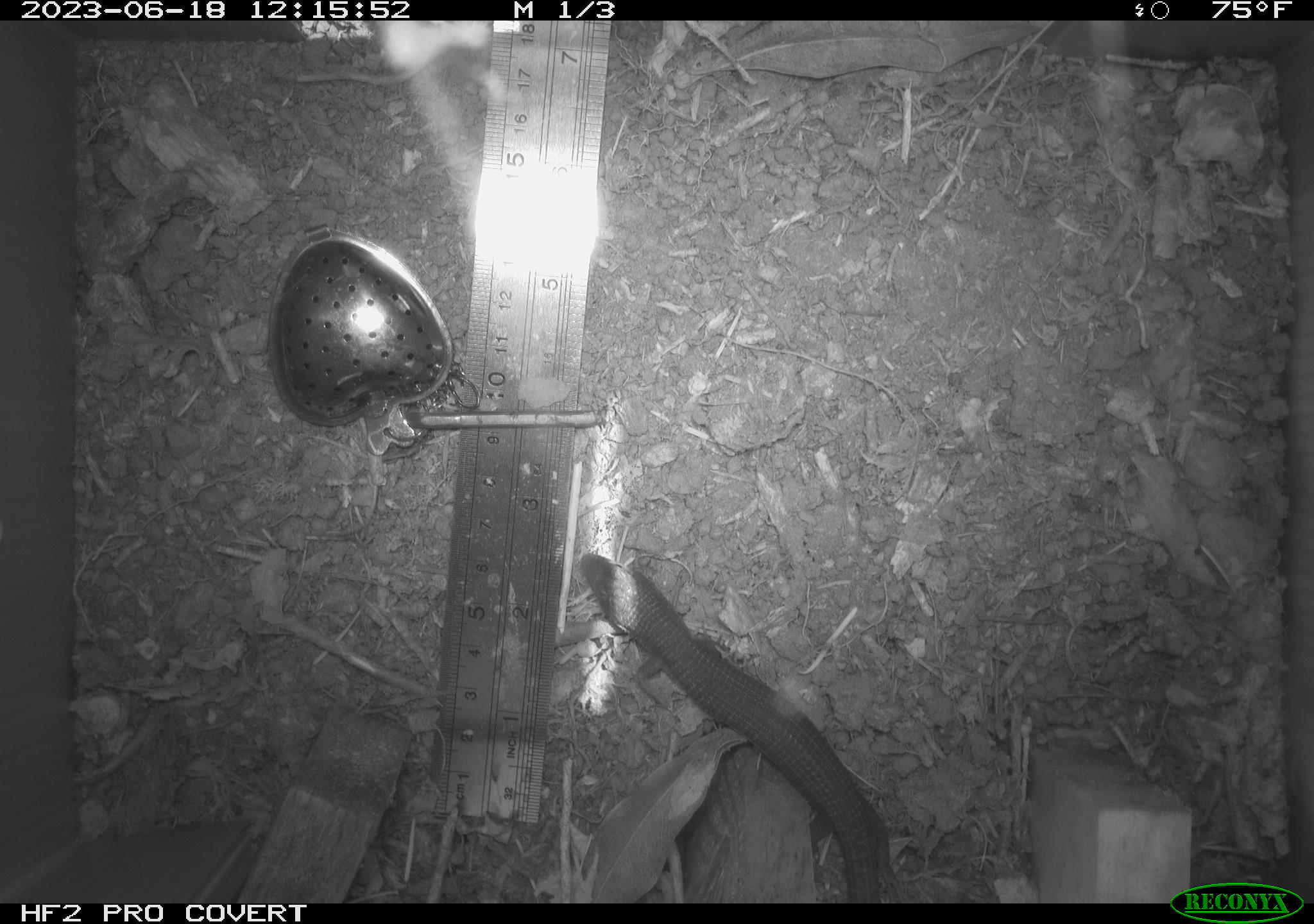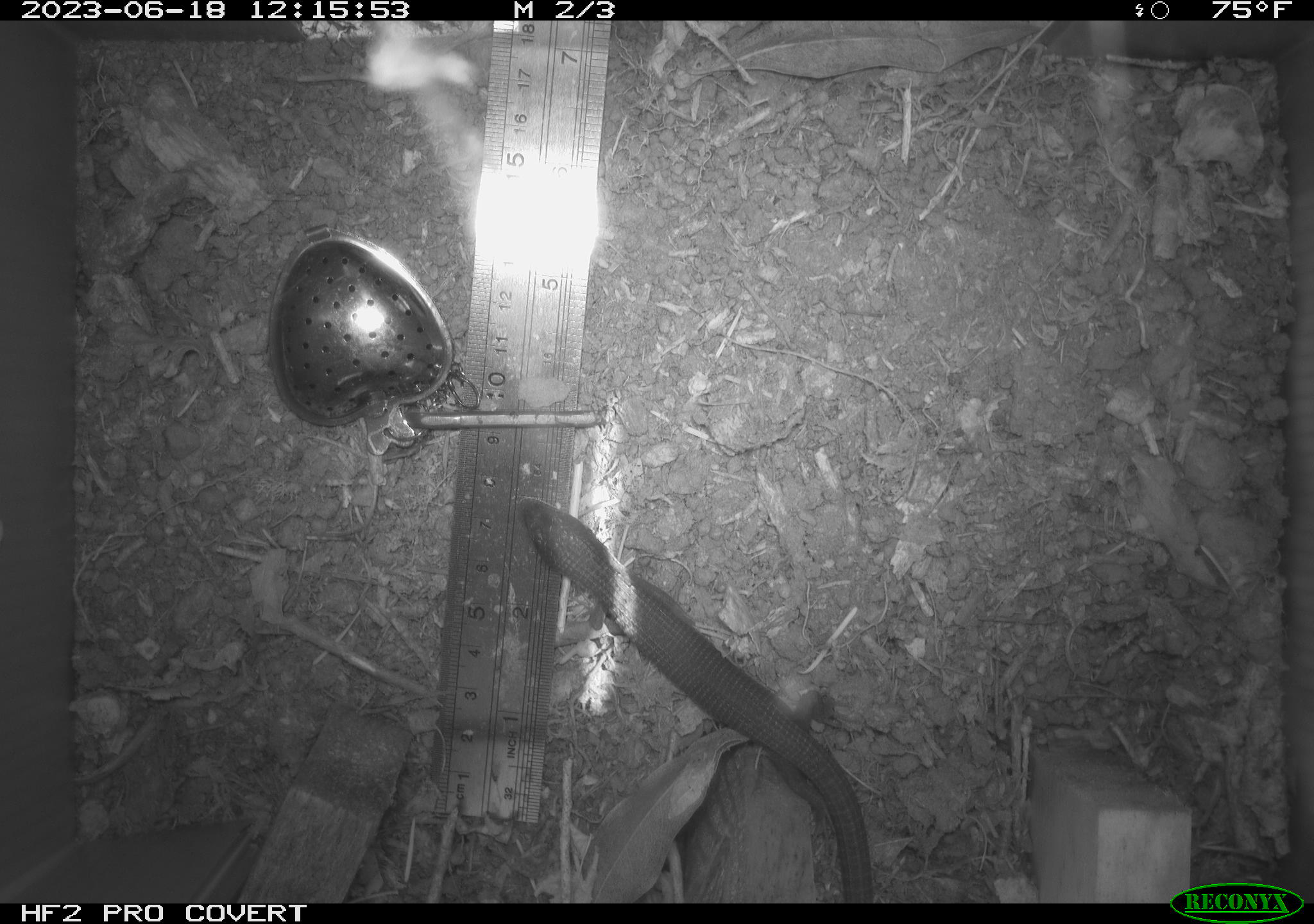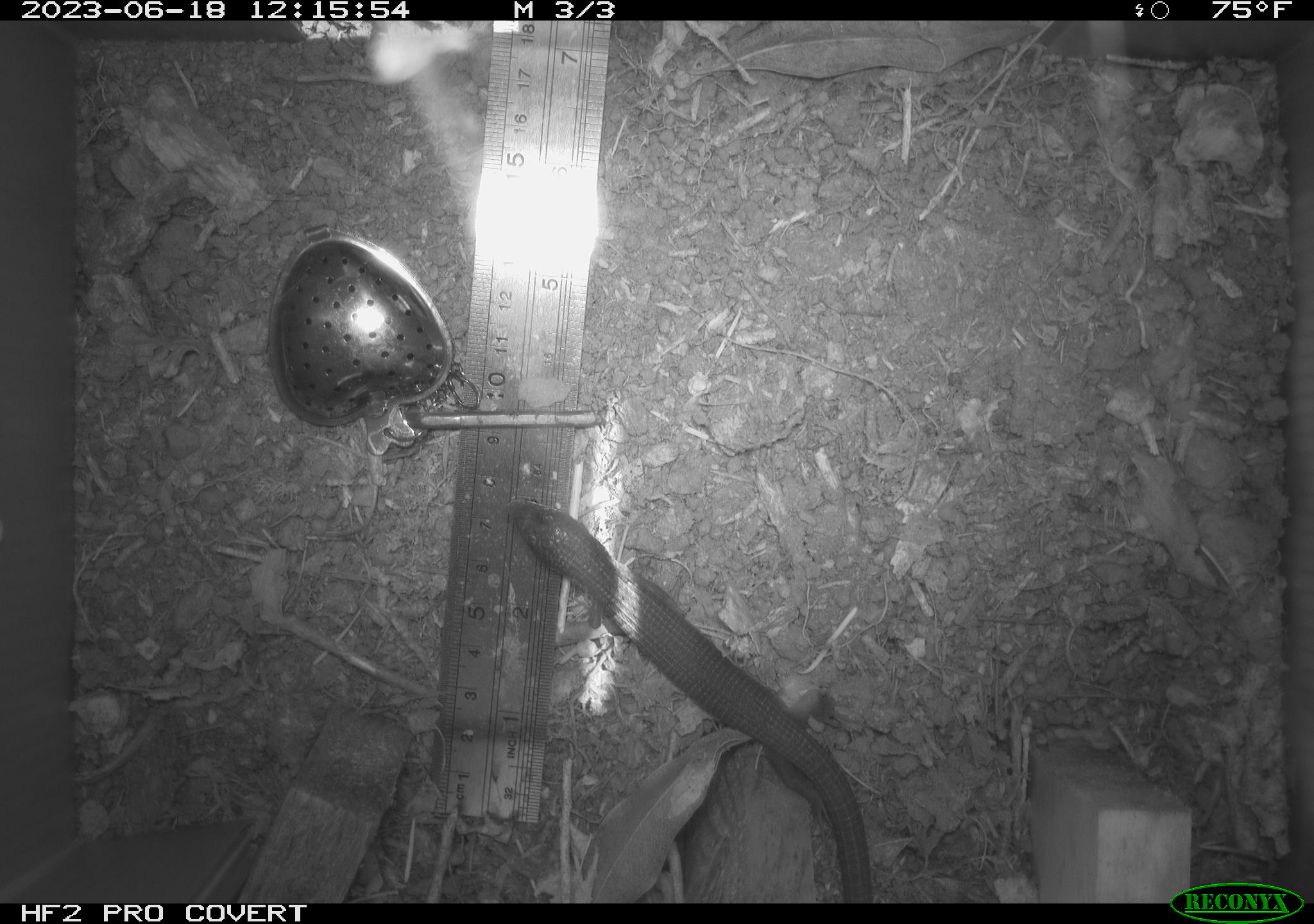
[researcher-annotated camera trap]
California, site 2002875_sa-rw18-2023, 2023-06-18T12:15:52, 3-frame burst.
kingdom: Animalia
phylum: Chordata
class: Reptilia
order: Squamata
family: Anguidae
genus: Elgaria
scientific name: Elgaria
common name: alligator lizards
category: elgaria species